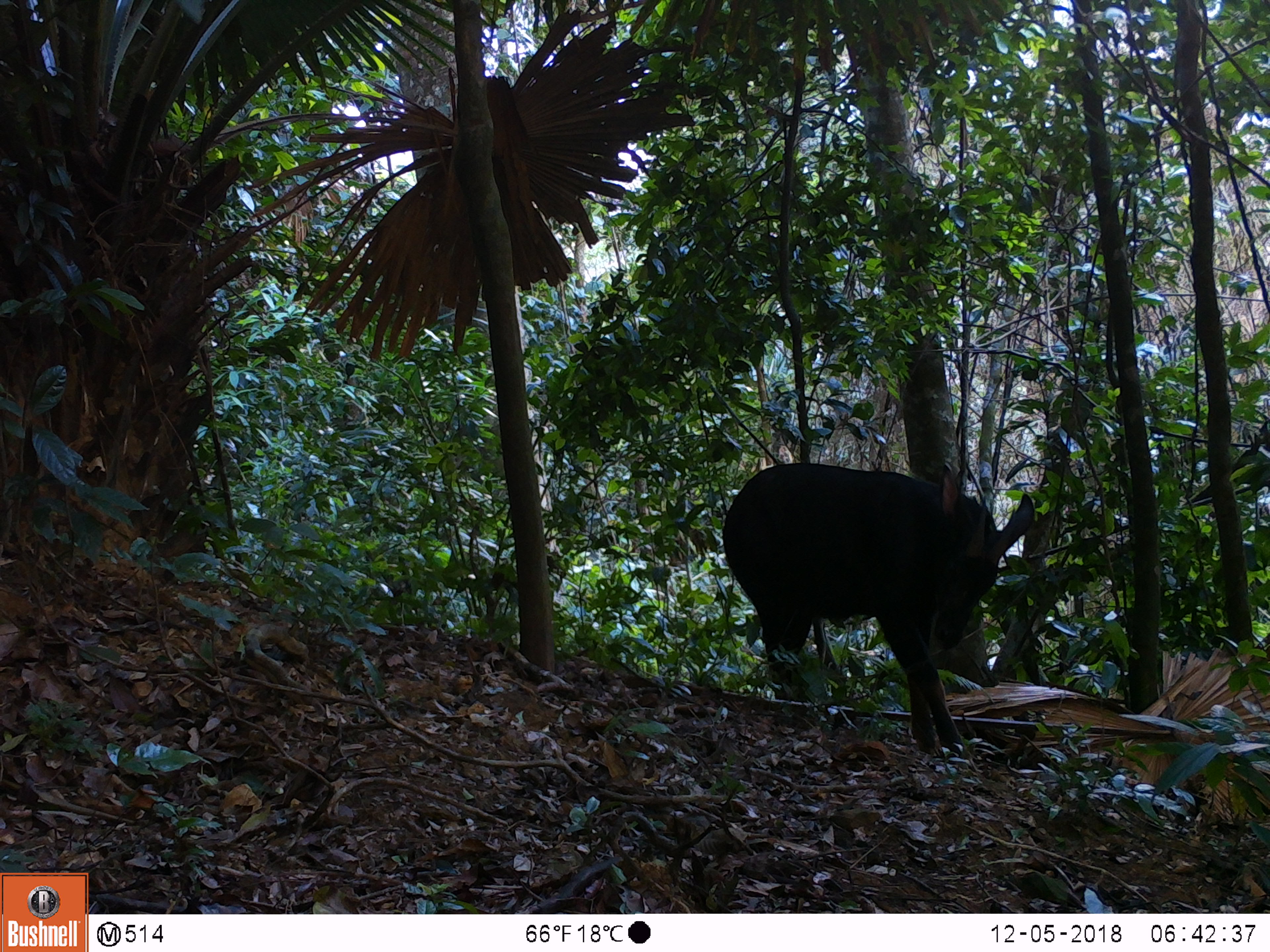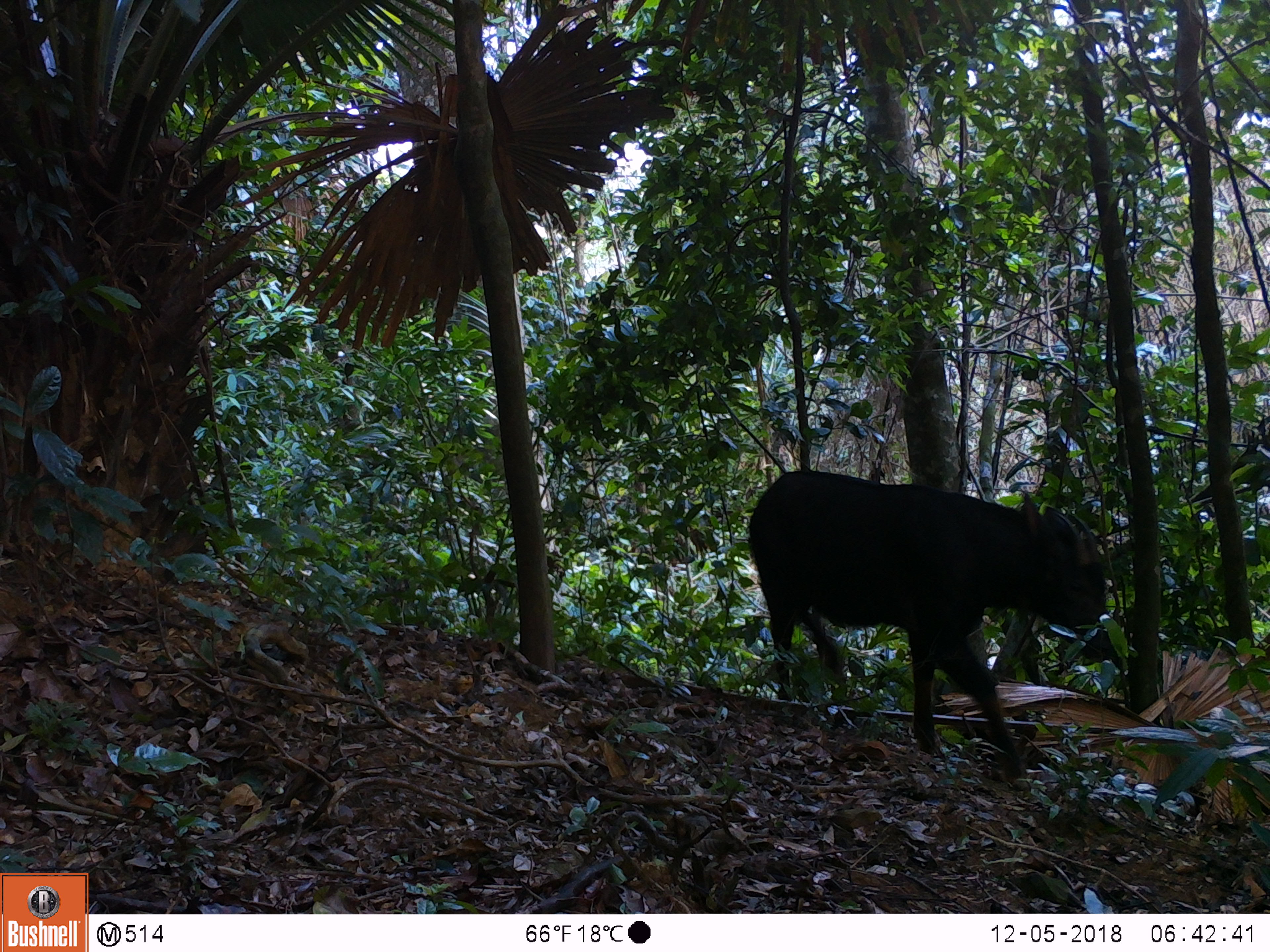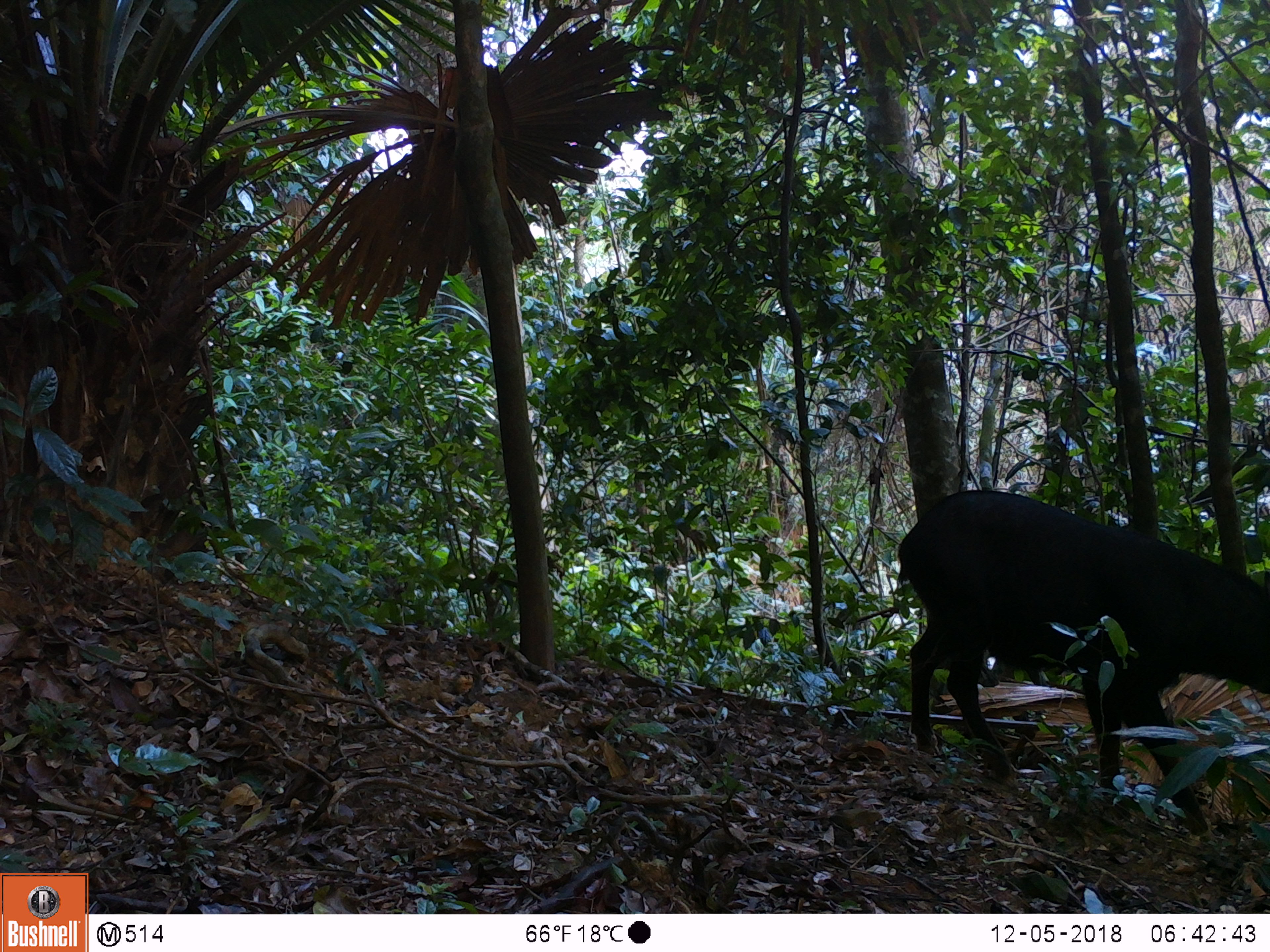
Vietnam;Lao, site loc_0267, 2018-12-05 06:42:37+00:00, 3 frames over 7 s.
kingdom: Animalia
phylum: Chordata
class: Mammalia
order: Artiodactyla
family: Bovidae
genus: Capricornis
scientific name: Capricornis sumatraensis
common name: chinese serow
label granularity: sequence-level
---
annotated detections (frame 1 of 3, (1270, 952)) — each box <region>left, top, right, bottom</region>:
chinese serow: <region>721, 461, 1035, 751</region>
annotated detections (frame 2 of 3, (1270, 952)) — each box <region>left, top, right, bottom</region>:
chinese serow: <region>748, 469, 1108, 783</region>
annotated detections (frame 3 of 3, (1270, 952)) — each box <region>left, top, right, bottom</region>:
chinese serow: <region>894, 488, 1269, 833</region>